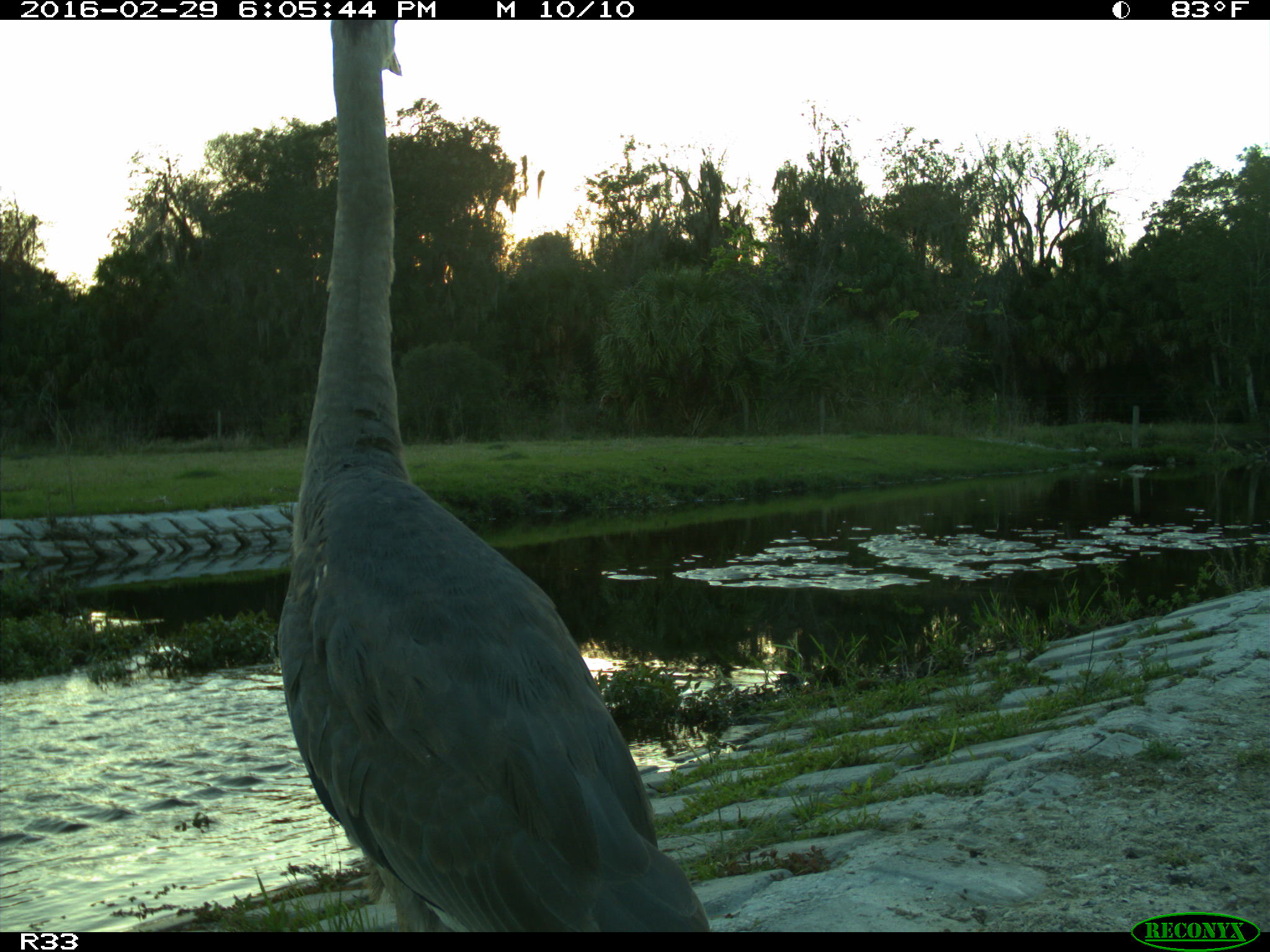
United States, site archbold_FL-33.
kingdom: Animalia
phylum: Chordata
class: Aves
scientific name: Aves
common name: birds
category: unidentified bird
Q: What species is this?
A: Unidentified bird (birds) (Aves).